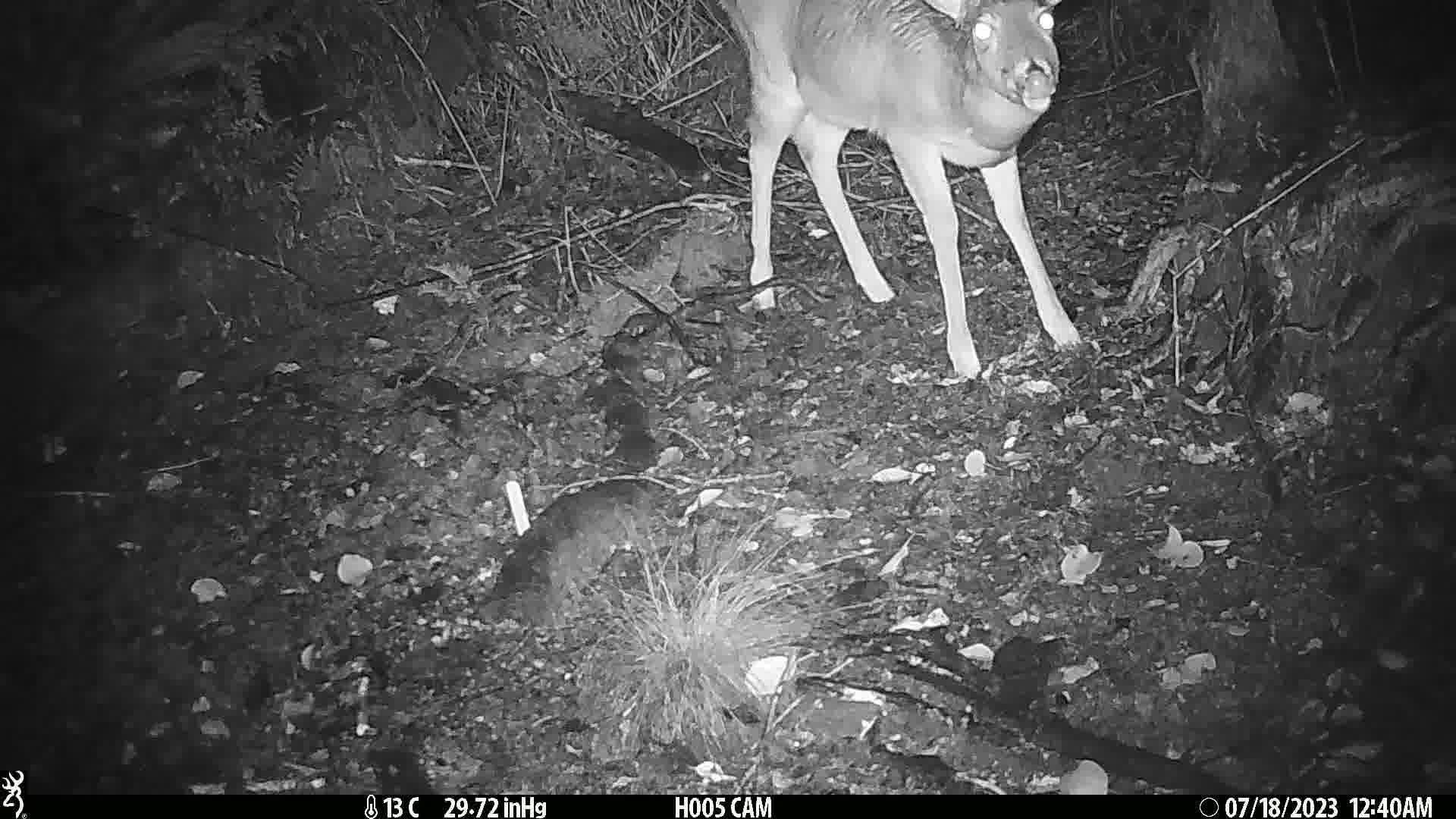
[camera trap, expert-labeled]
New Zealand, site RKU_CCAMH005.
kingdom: Animalia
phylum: Chordata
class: Mammalia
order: Artiodactyla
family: Cervidae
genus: Odocoileus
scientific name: Odocoileus virginianus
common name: white-tailed deer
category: white tailed deer